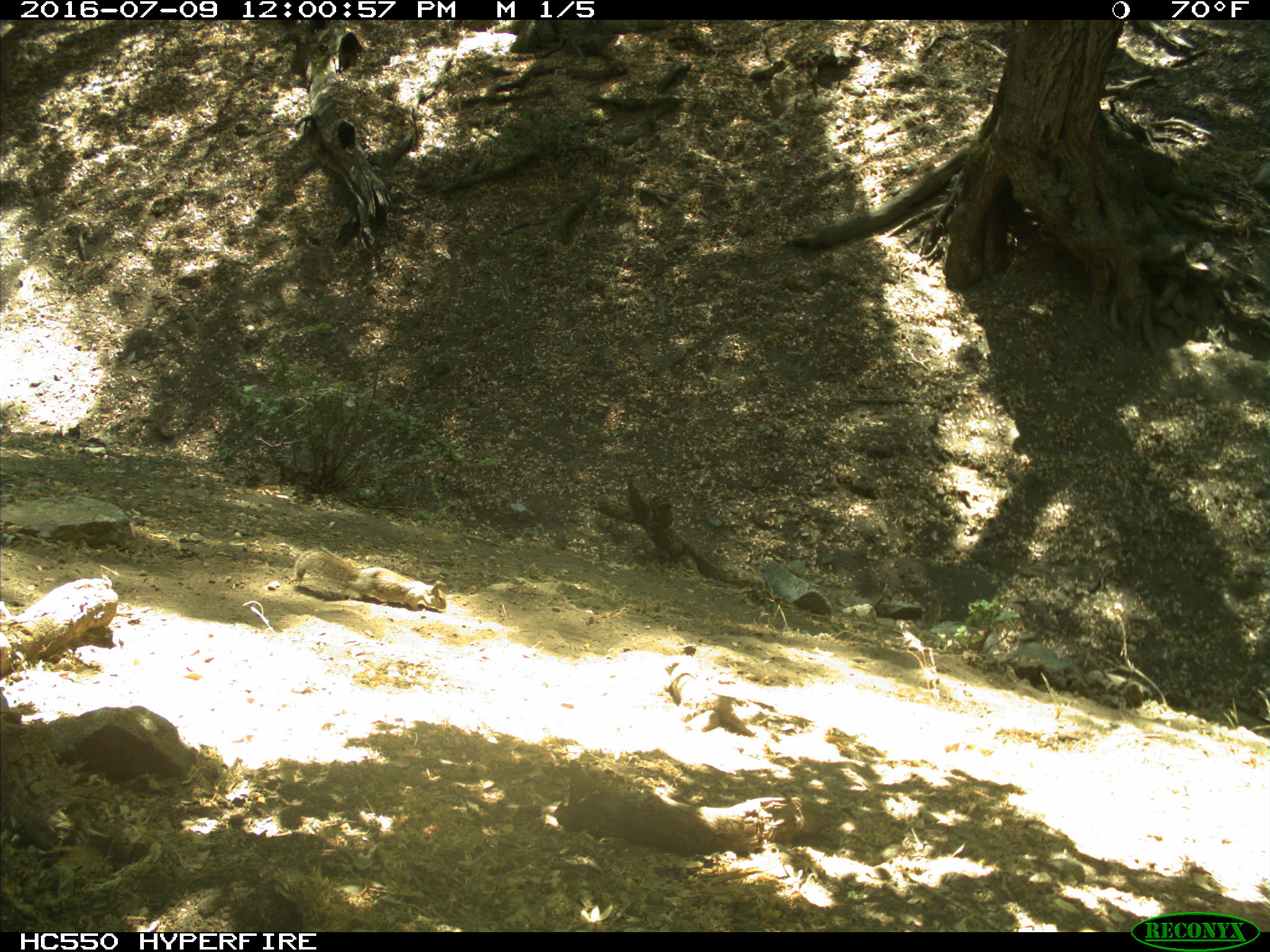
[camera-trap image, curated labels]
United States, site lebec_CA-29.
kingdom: Animalia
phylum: Chordata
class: Mammalia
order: Rodentia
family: Sciuridae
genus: Otospermophilus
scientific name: Otospermophilus beecheyi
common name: california ground squirrel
Otospermophilus beecheyi (california ground squirrel).